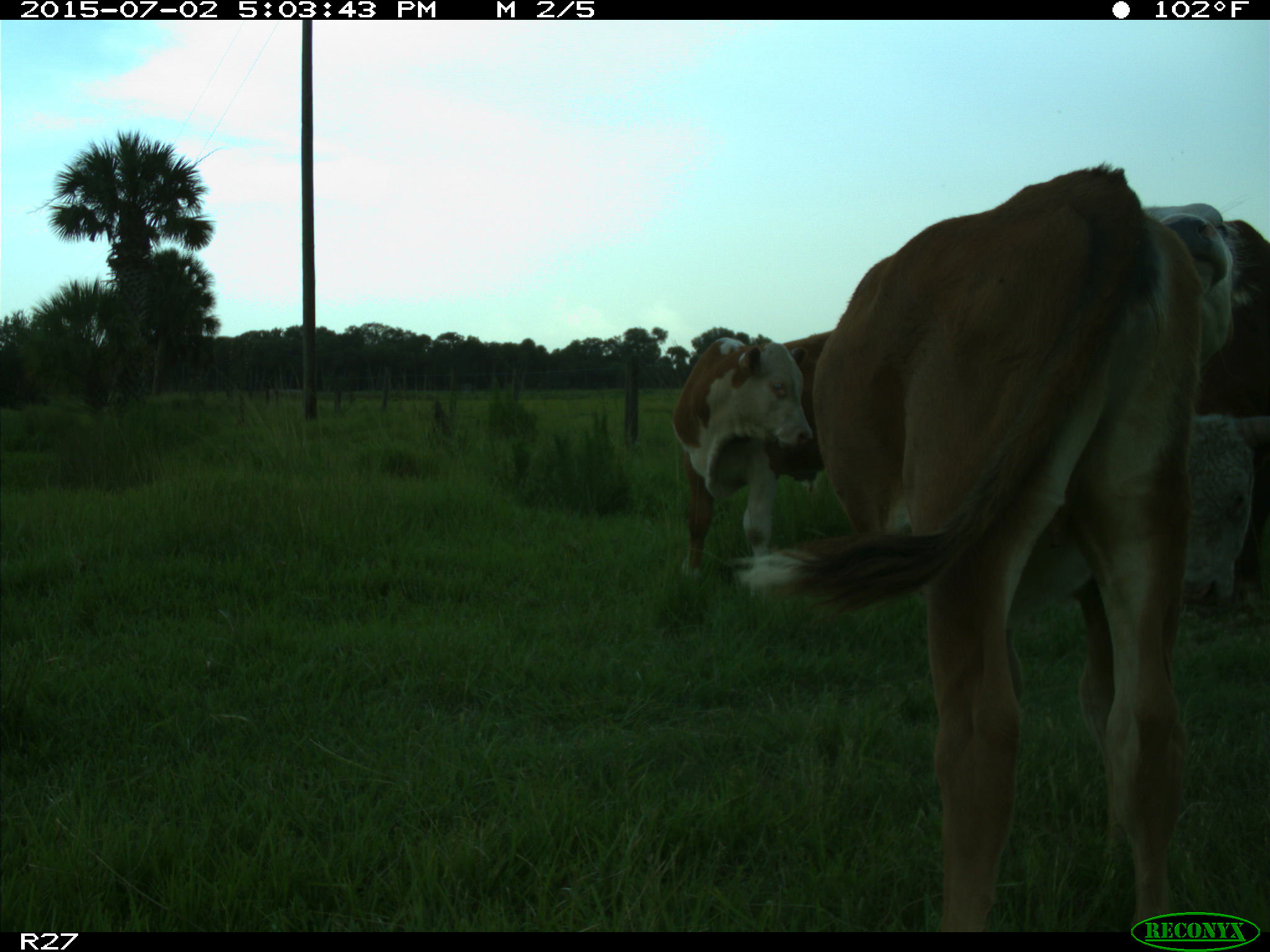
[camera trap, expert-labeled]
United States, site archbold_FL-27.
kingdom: Animalia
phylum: Chordata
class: Mammalia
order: Artiodactyla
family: Bovidae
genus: Bos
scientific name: Bos taurus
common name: domestic cow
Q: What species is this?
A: Bos taurus (domestic cow).